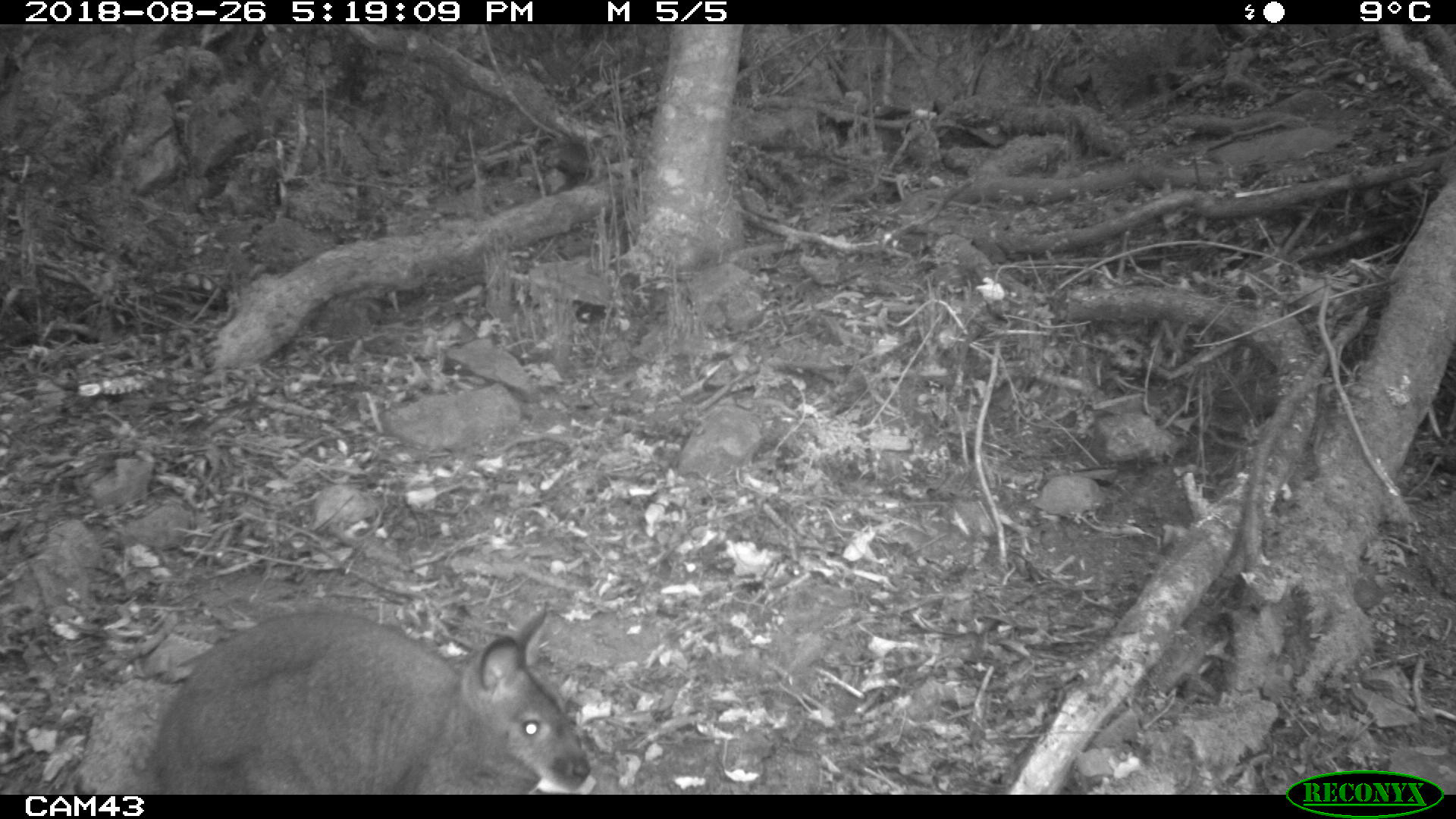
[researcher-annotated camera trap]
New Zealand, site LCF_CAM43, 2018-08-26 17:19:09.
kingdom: Animalia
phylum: Chordata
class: Mammalia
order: Diprotodontia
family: Macropodidae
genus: Notamacropus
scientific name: Notamacropus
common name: wallaby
Wallaby (Notamacropus).